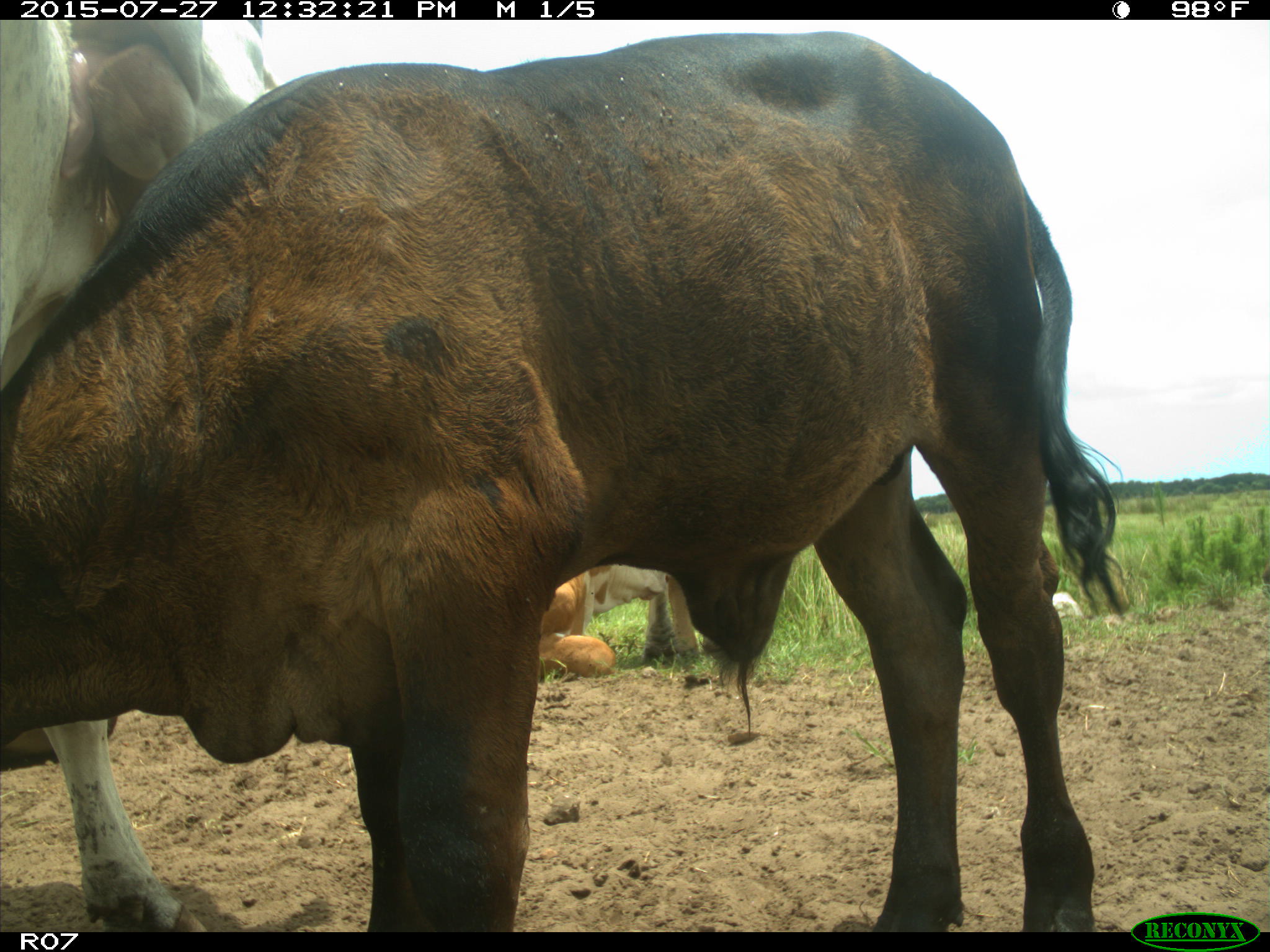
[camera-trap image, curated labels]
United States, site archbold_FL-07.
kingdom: Animalia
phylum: Chordata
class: Mammalia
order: Artiodactyla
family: Bovidae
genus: Bos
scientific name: Bos taurus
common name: domestic cow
Bos taurus (domestic cow).